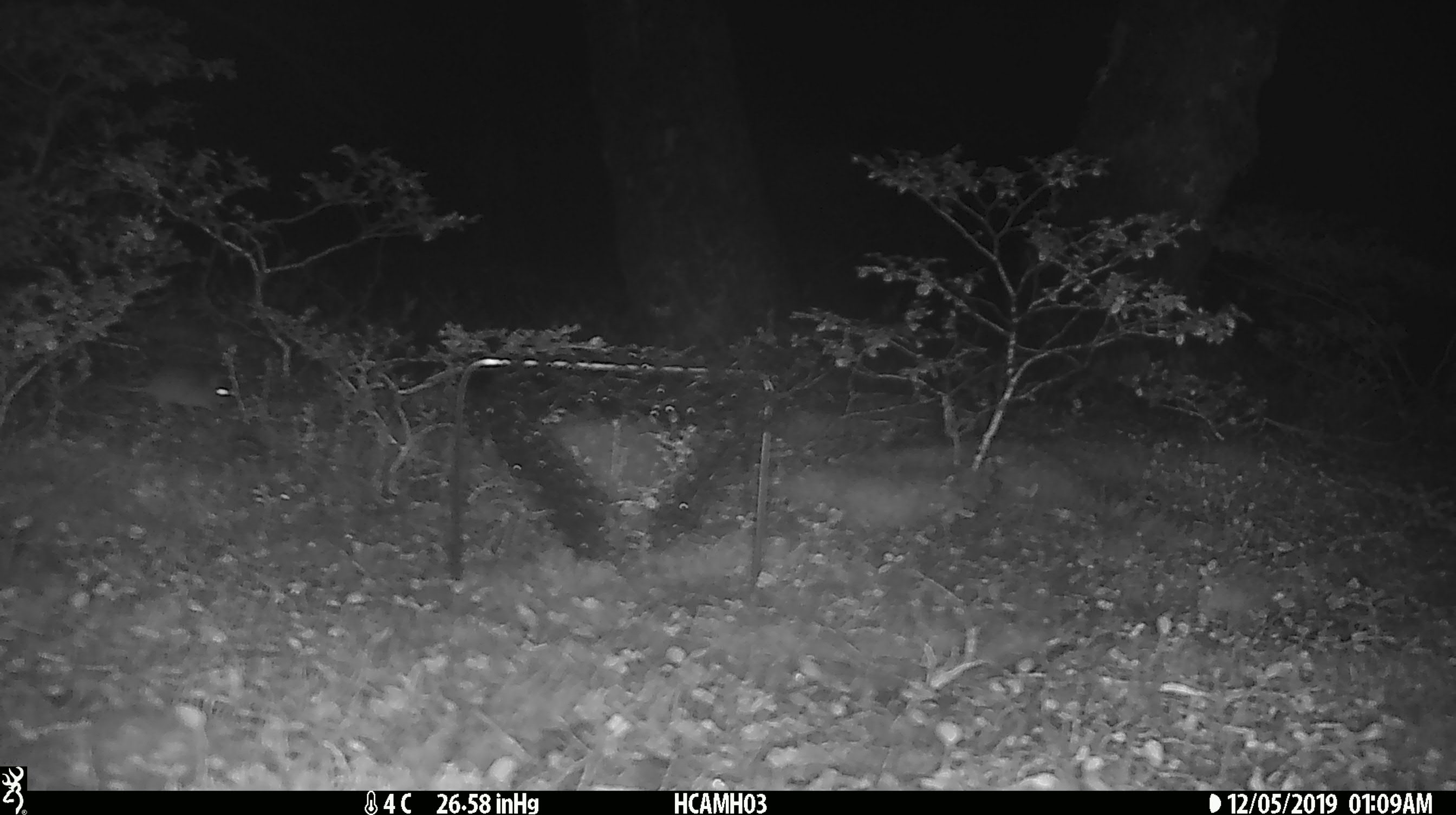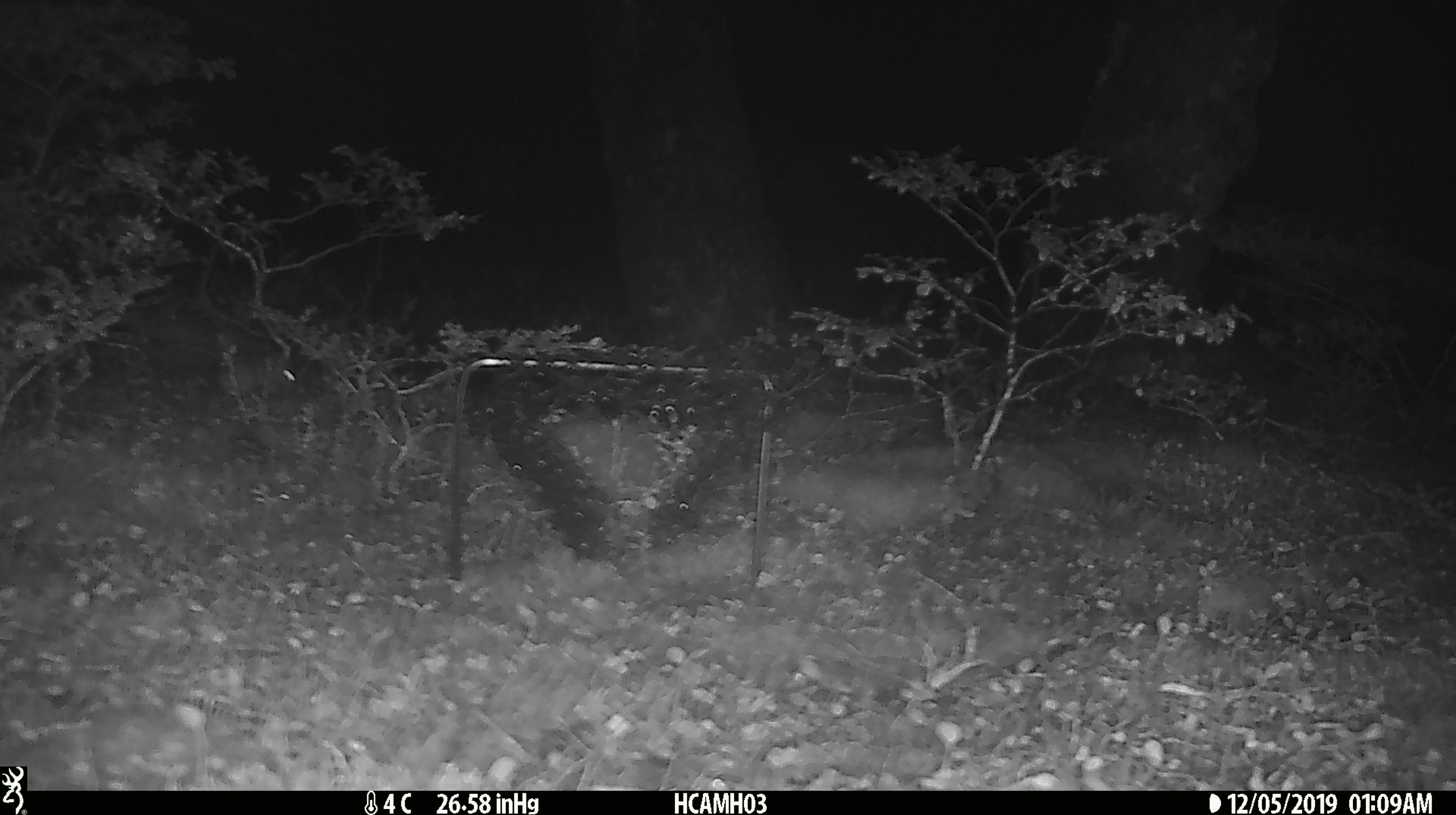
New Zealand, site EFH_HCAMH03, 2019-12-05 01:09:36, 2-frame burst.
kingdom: Animalia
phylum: Chordata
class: Mammalia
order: Rodentia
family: Muridae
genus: Mus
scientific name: Mus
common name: mouse